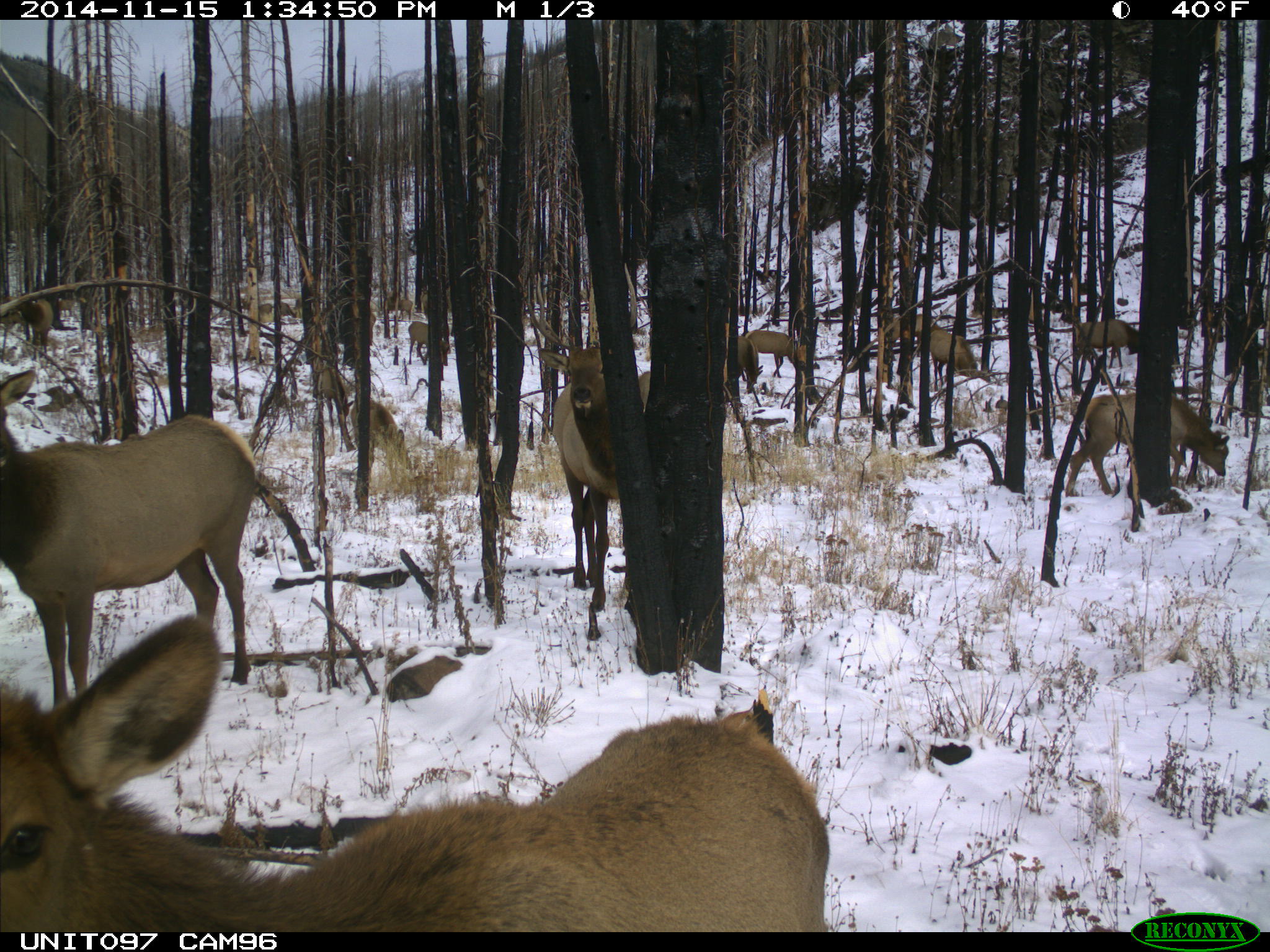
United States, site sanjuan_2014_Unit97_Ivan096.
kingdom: Animalia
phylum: Chordata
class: Mammalia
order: Artiodactyla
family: Cervidae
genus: Cervus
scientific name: Cervus elaphus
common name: red deer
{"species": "Cervus elaphus (red deer)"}